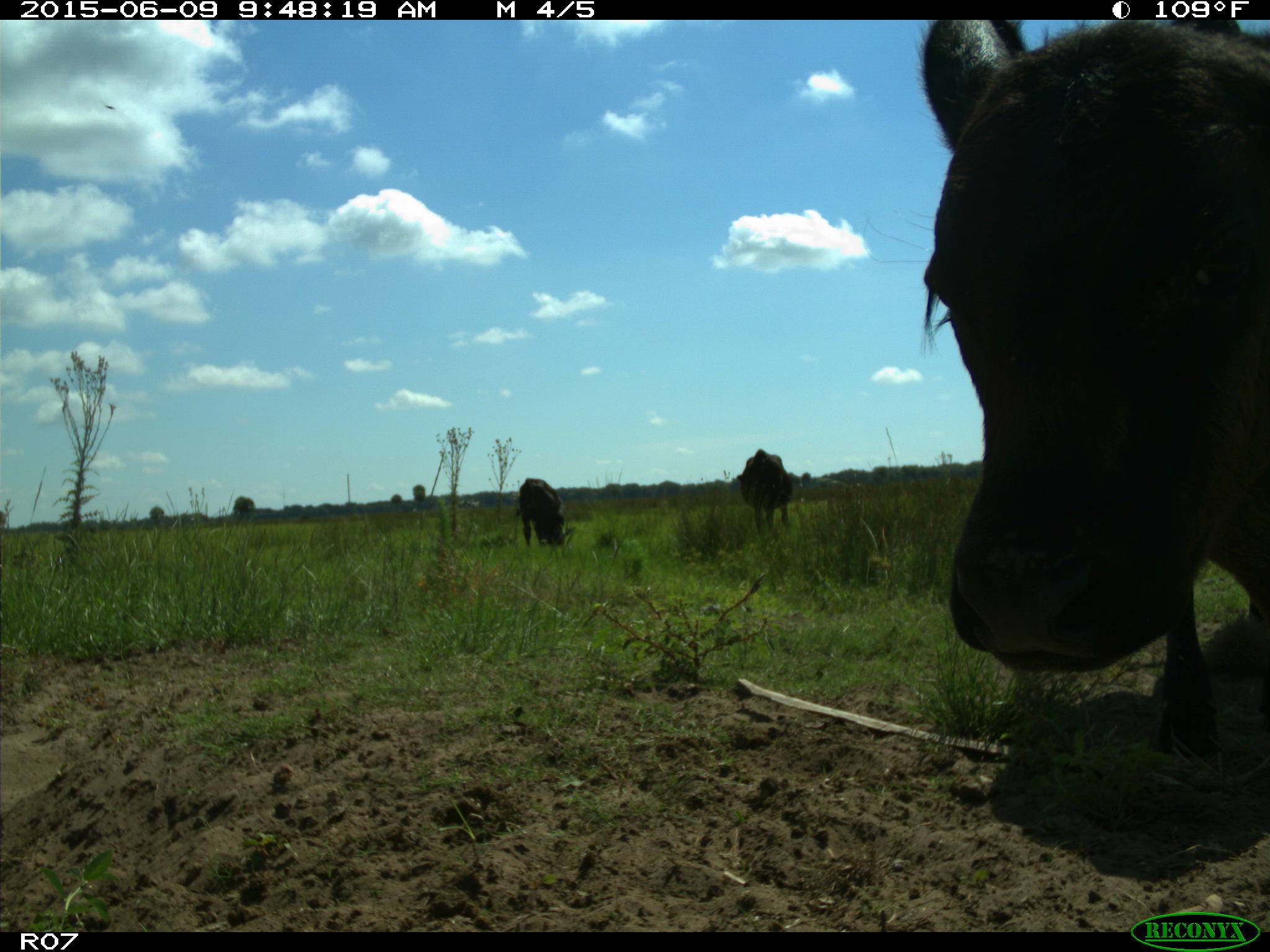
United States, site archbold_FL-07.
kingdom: Animalia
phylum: Chordata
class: Mammalia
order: Artiodactyla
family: Bovidae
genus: Bos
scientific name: Bos taurus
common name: domestic cow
Bos taurus (domestic cow).